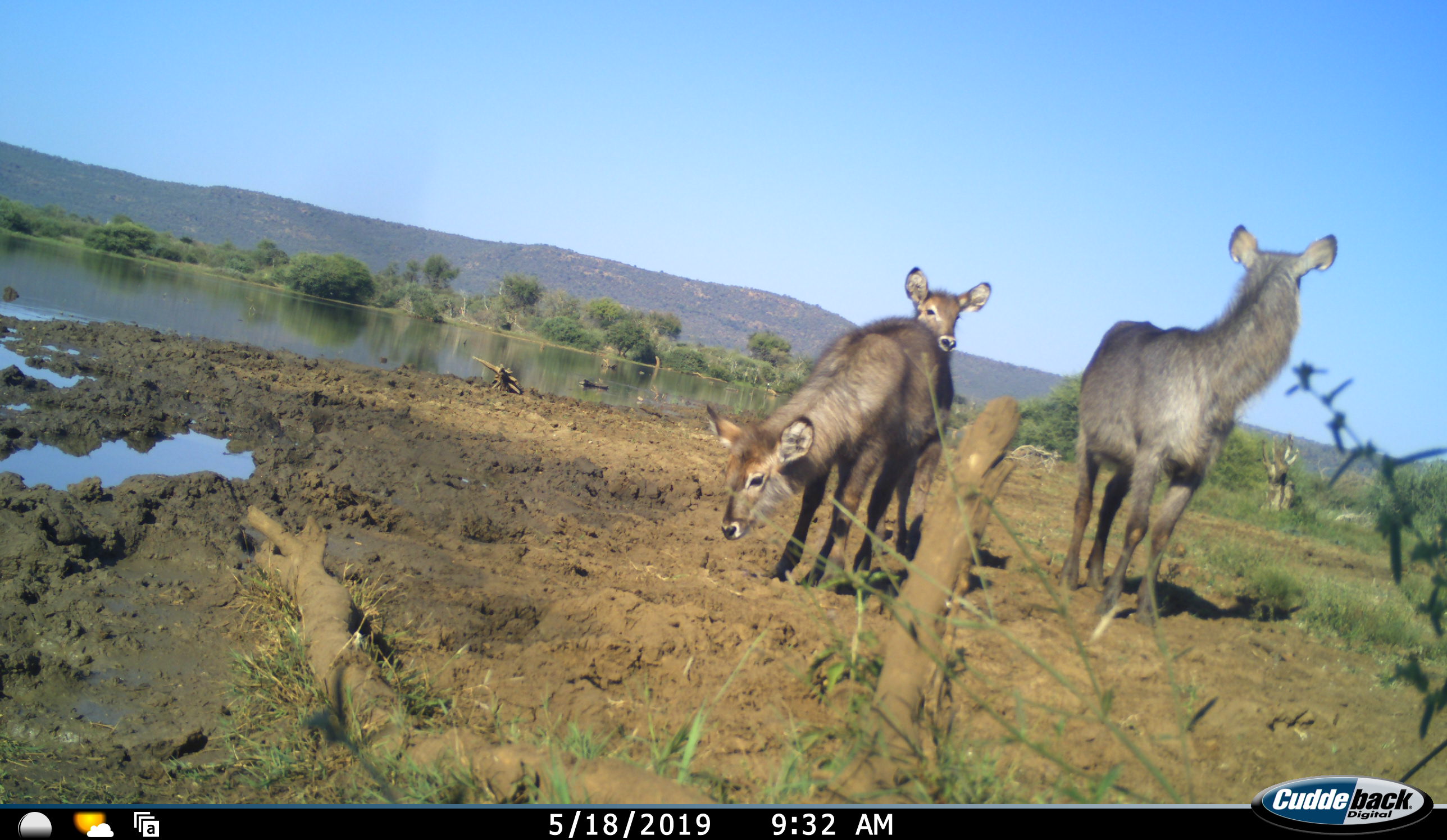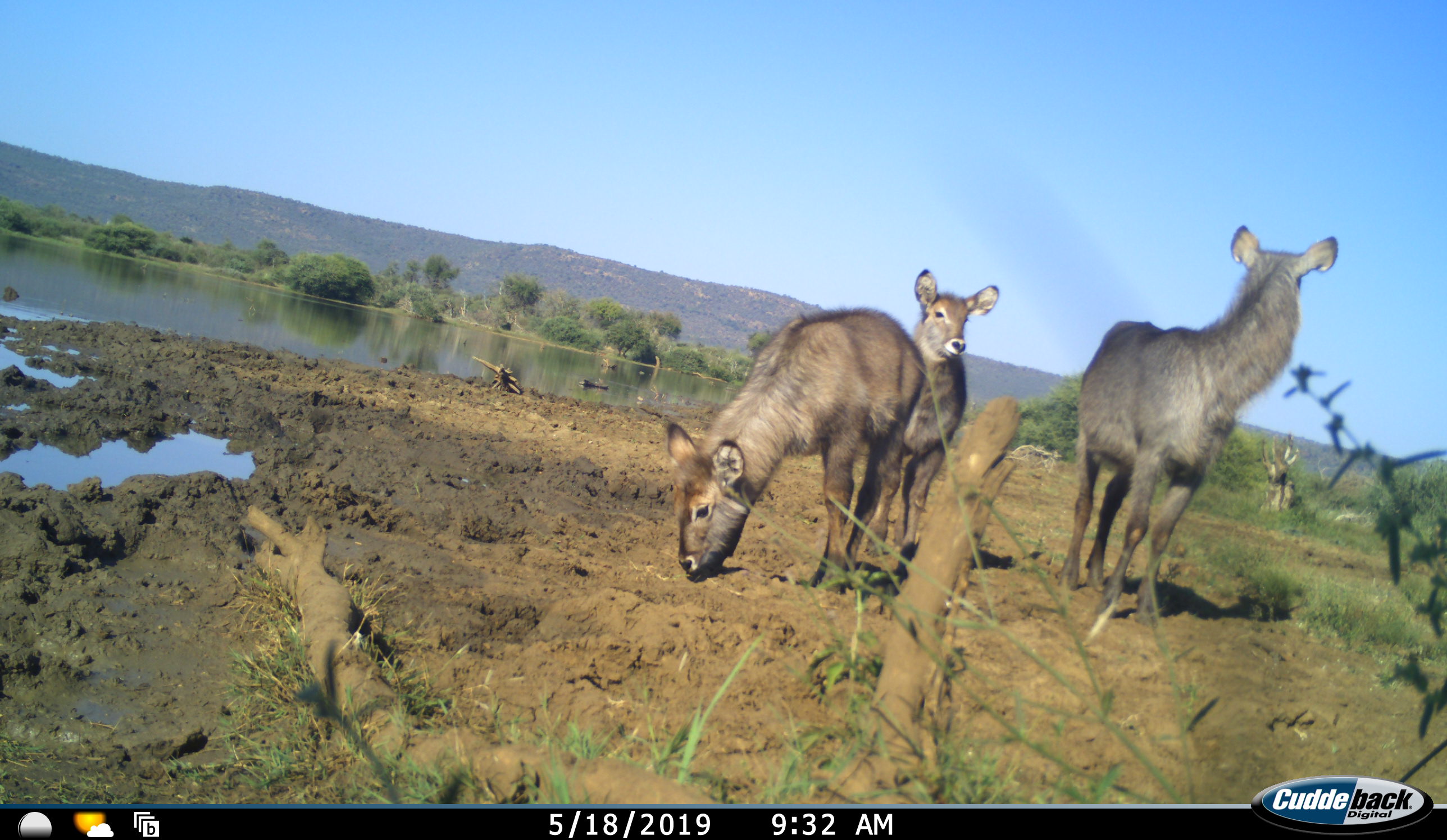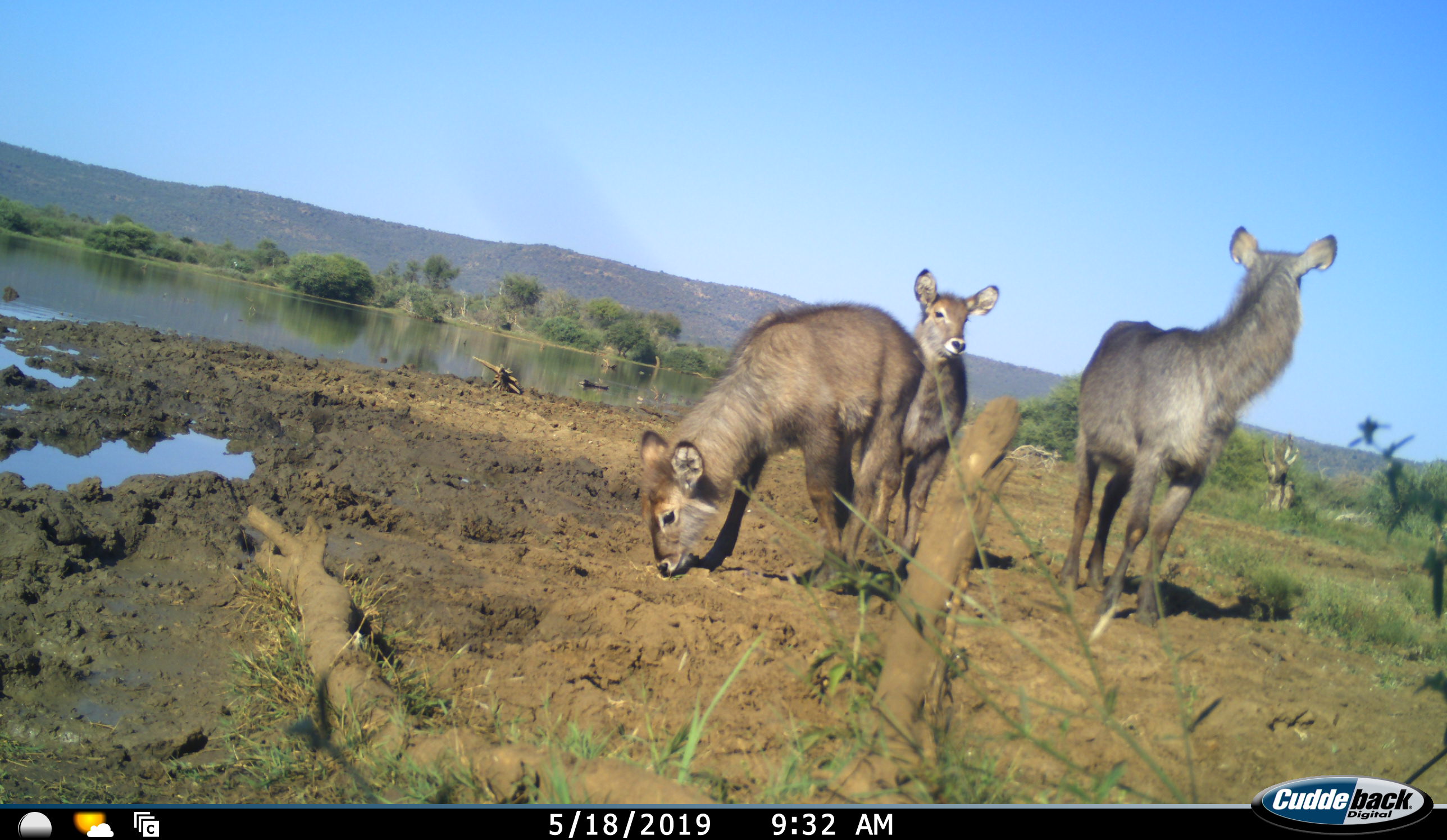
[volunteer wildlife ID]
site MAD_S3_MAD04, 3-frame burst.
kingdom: Animalia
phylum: Chordata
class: Mammalia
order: Artiodactyla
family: Bovidae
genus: Kobus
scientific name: Kobus ellipsiprymnus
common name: waterbuck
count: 3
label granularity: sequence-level